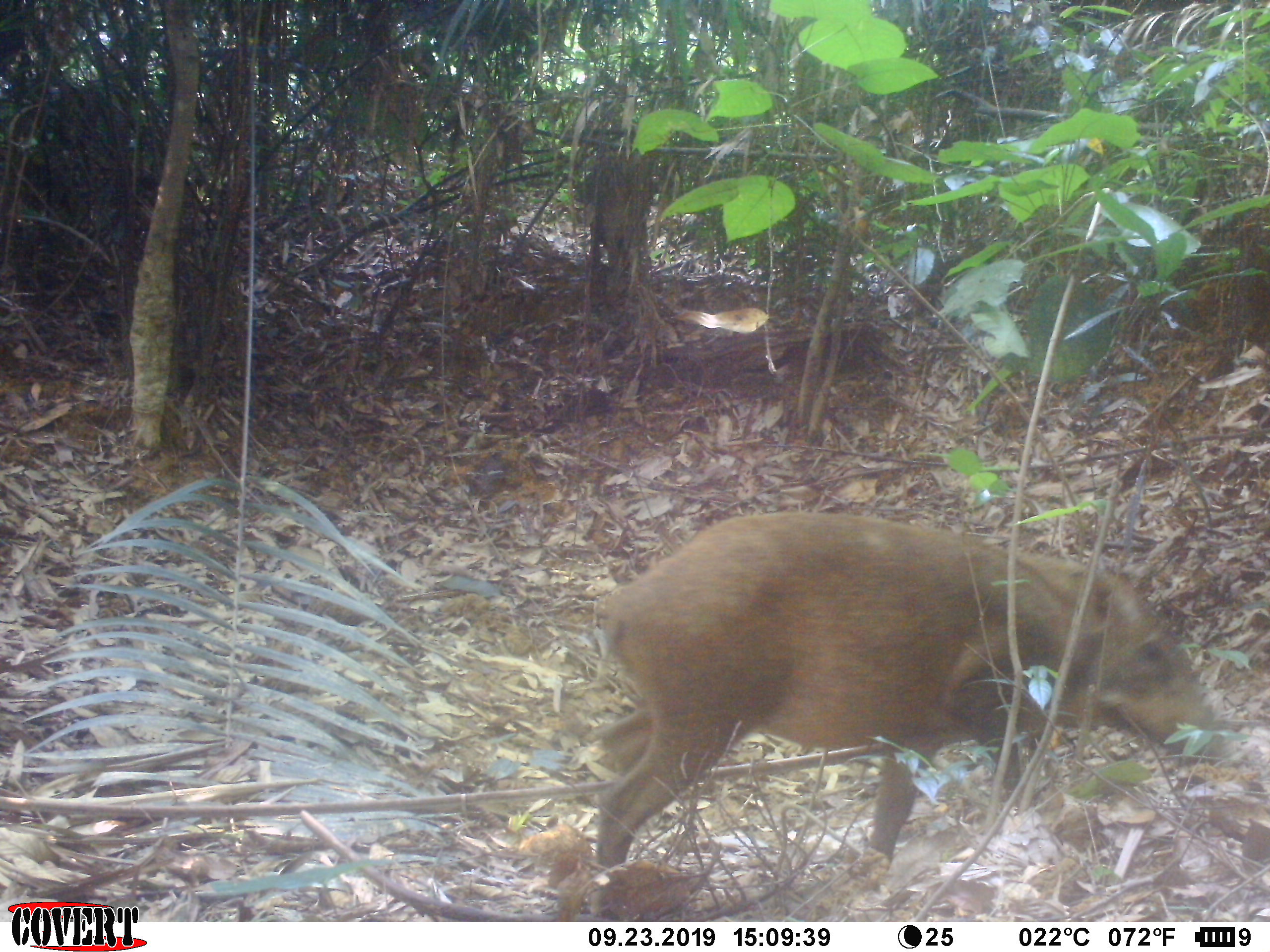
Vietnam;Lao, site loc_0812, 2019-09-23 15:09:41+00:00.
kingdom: Animalia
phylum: Chordata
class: Mammalia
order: Artiodactyla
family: Suidae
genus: Sus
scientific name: Sus scrofa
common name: eurasian wild pig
Eurasian wild pig (Sus scrofa). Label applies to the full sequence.